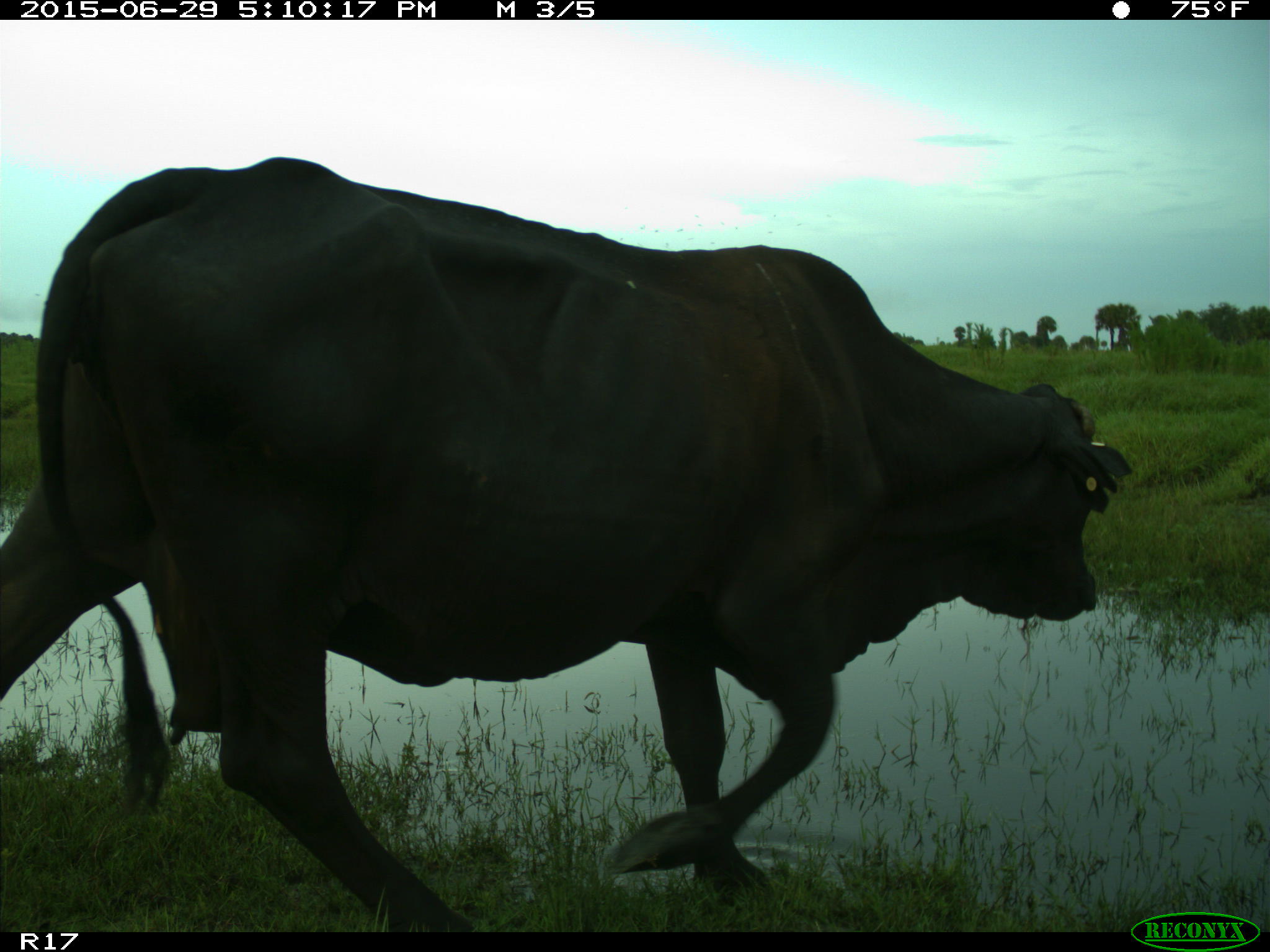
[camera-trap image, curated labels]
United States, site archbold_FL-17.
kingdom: Animalia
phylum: Chordata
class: Mammalia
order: Artiodactyla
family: Bovidae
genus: Bos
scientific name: Bos taurus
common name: domestic cow